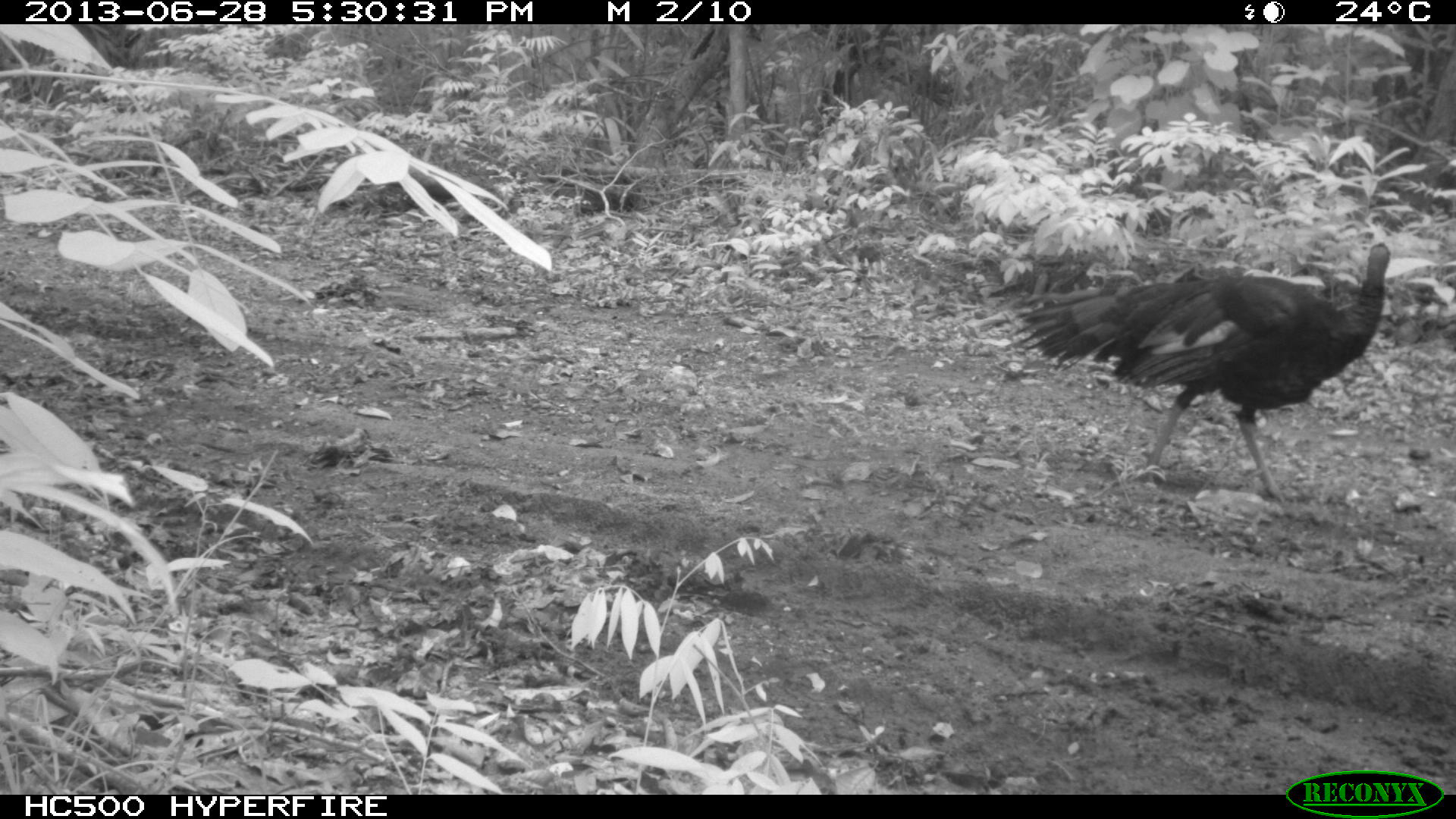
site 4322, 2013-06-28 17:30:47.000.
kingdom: Animalia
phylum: Chordata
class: Aves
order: Galliformes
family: Phasianidae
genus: Meleagris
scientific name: Meleagris ocellata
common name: ocellated turkey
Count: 1.